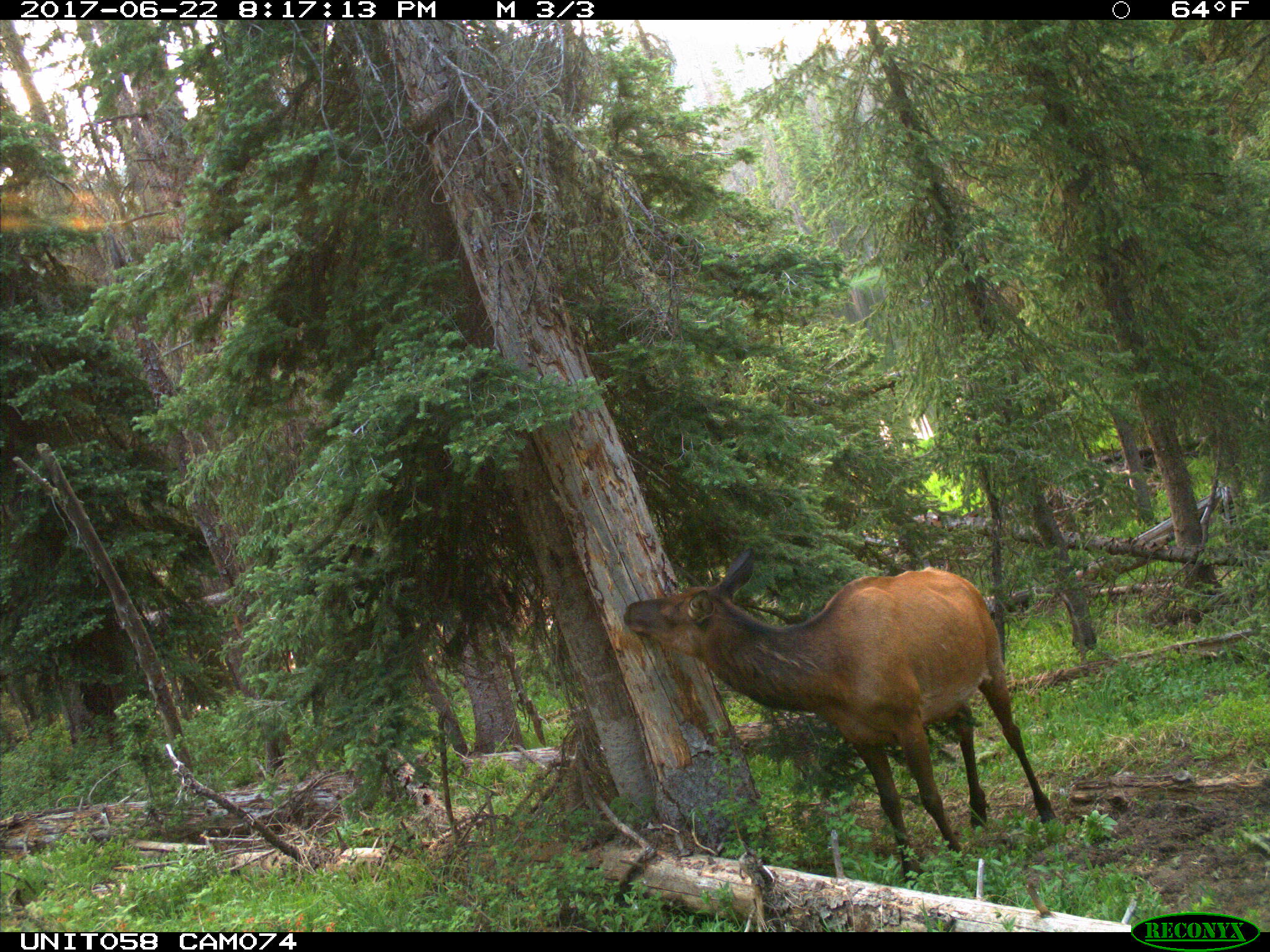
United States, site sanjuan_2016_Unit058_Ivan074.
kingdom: Animalia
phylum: Chordata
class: Mammalia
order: Artiodactyla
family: Cervidae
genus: Cervus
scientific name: Cervus elaphus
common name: red deer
Cervus elaphus (red deer).